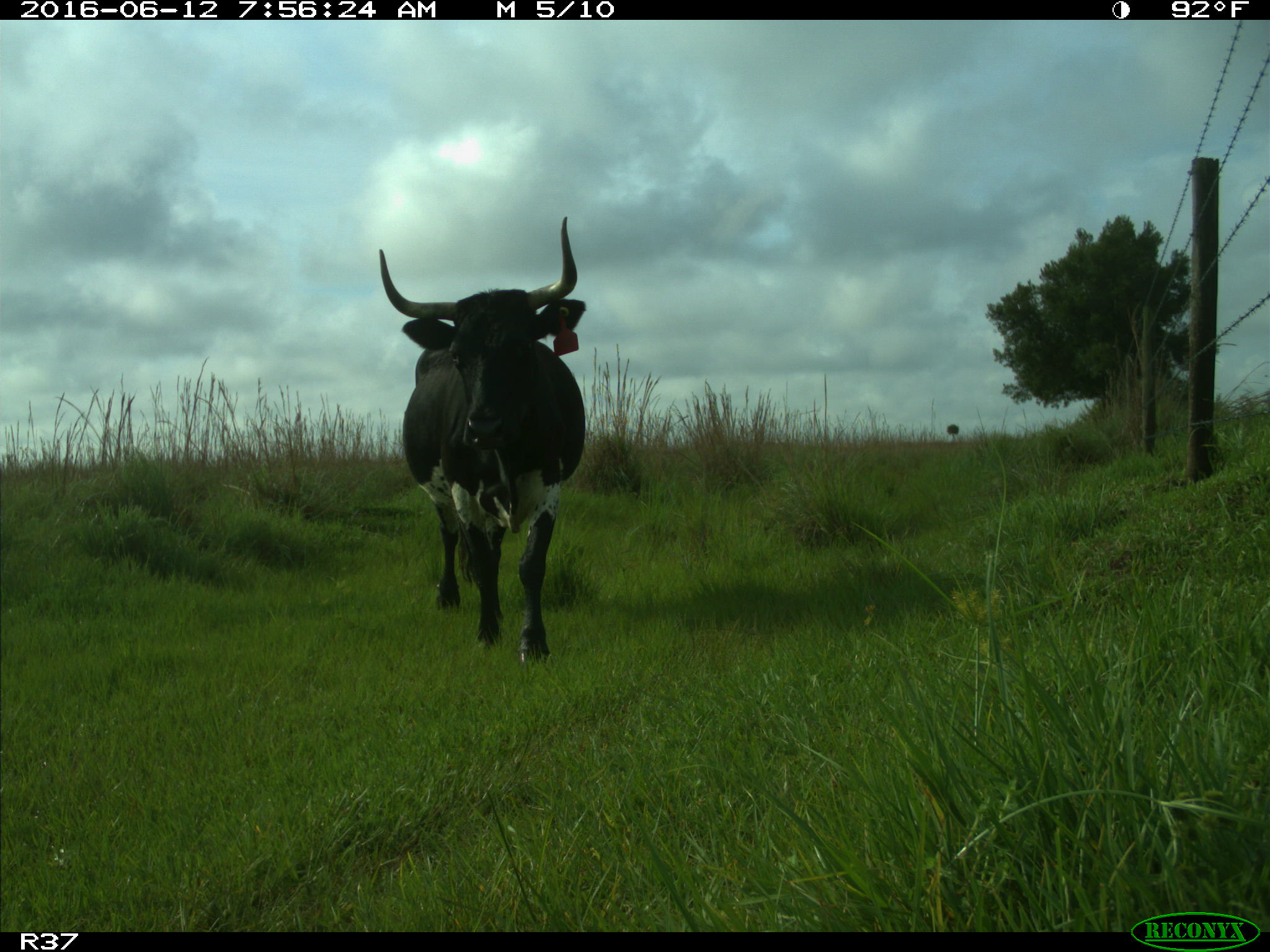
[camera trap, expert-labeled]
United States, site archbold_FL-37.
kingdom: Animalia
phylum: Chordata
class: Mammalia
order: Artiodactyla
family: Bovidae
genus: Bos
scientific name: Bos taurus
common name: domestic cow